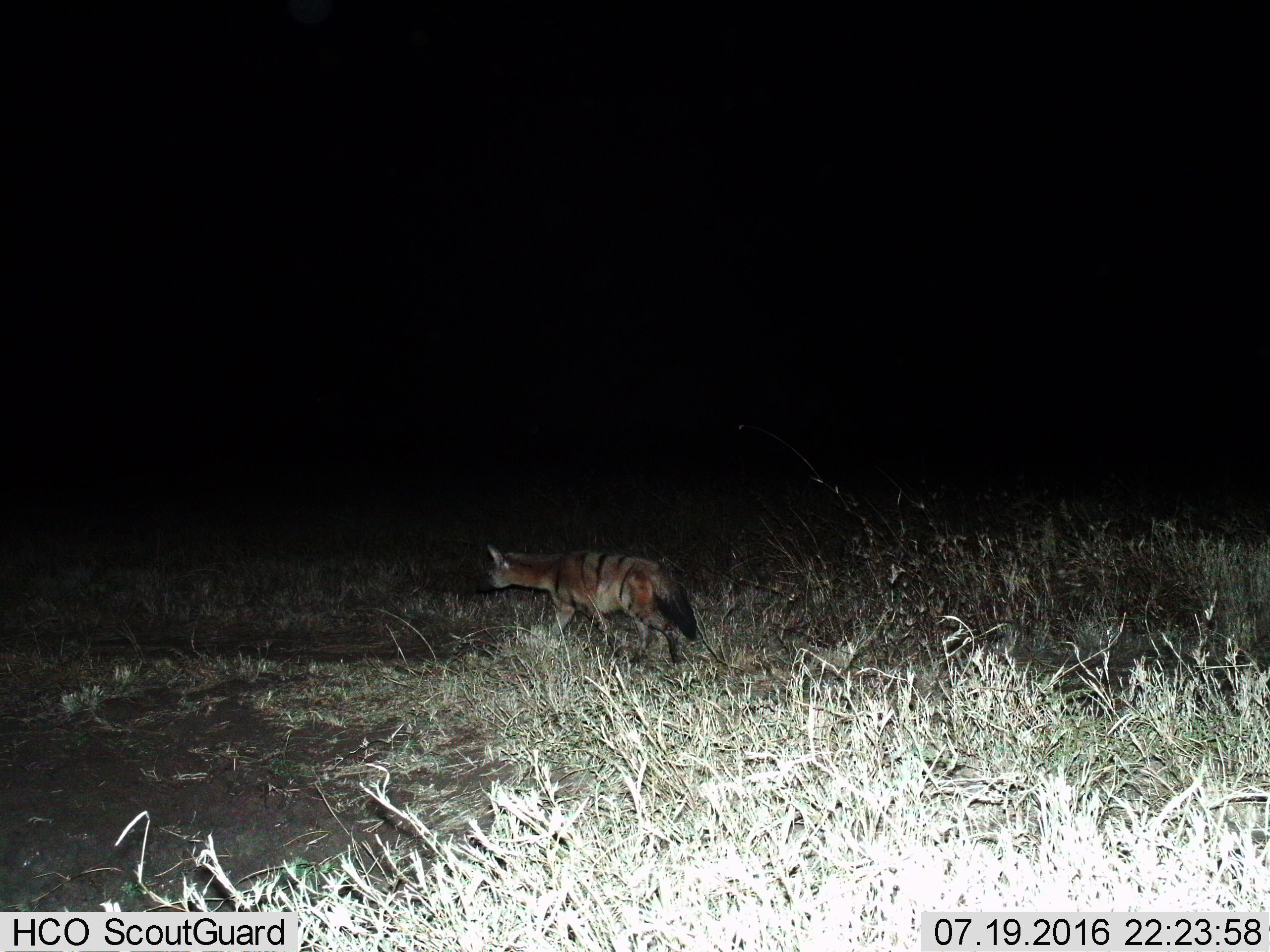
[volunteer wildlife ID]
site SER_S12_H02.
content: unidentified animal